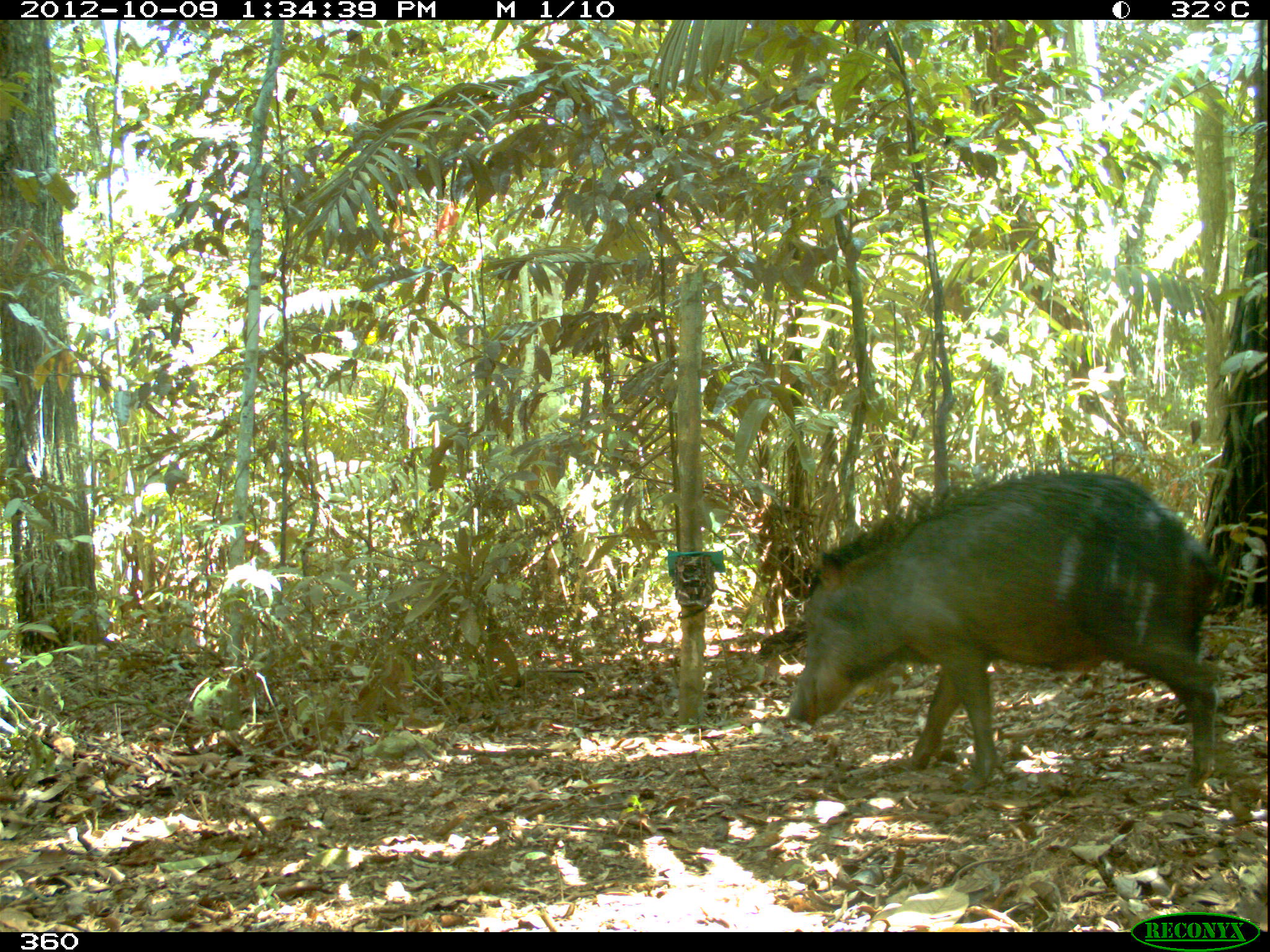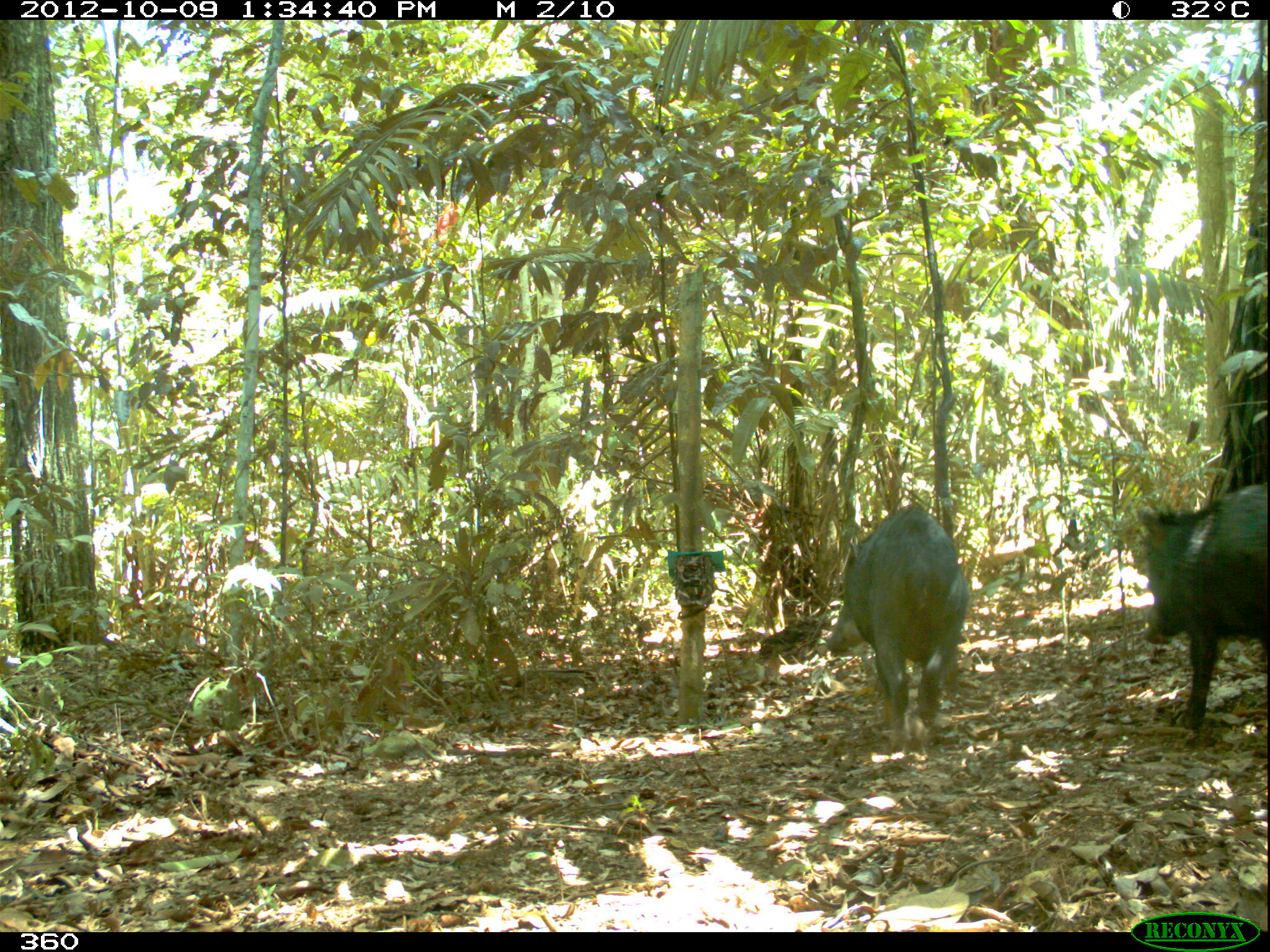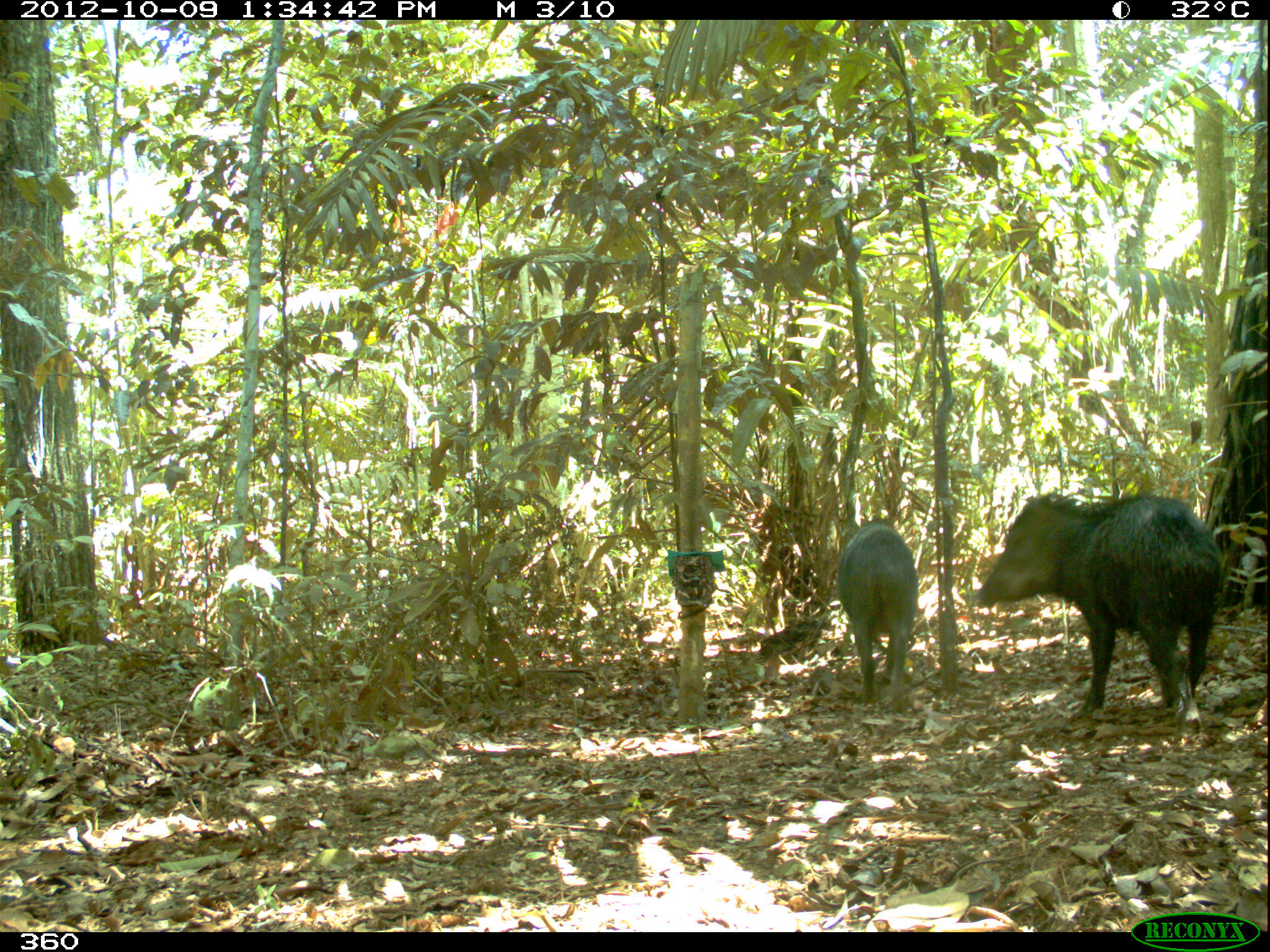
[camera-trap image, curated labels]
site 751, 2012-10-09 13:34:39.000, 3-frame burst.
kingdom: Animalia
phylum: Chordata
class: Mammalia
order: Artiodactyla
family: Tayassuidae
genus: Tayassu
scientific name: Tayassu pecari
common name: white-lipped peccary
Tayassu pecari (white-lipped peccary).